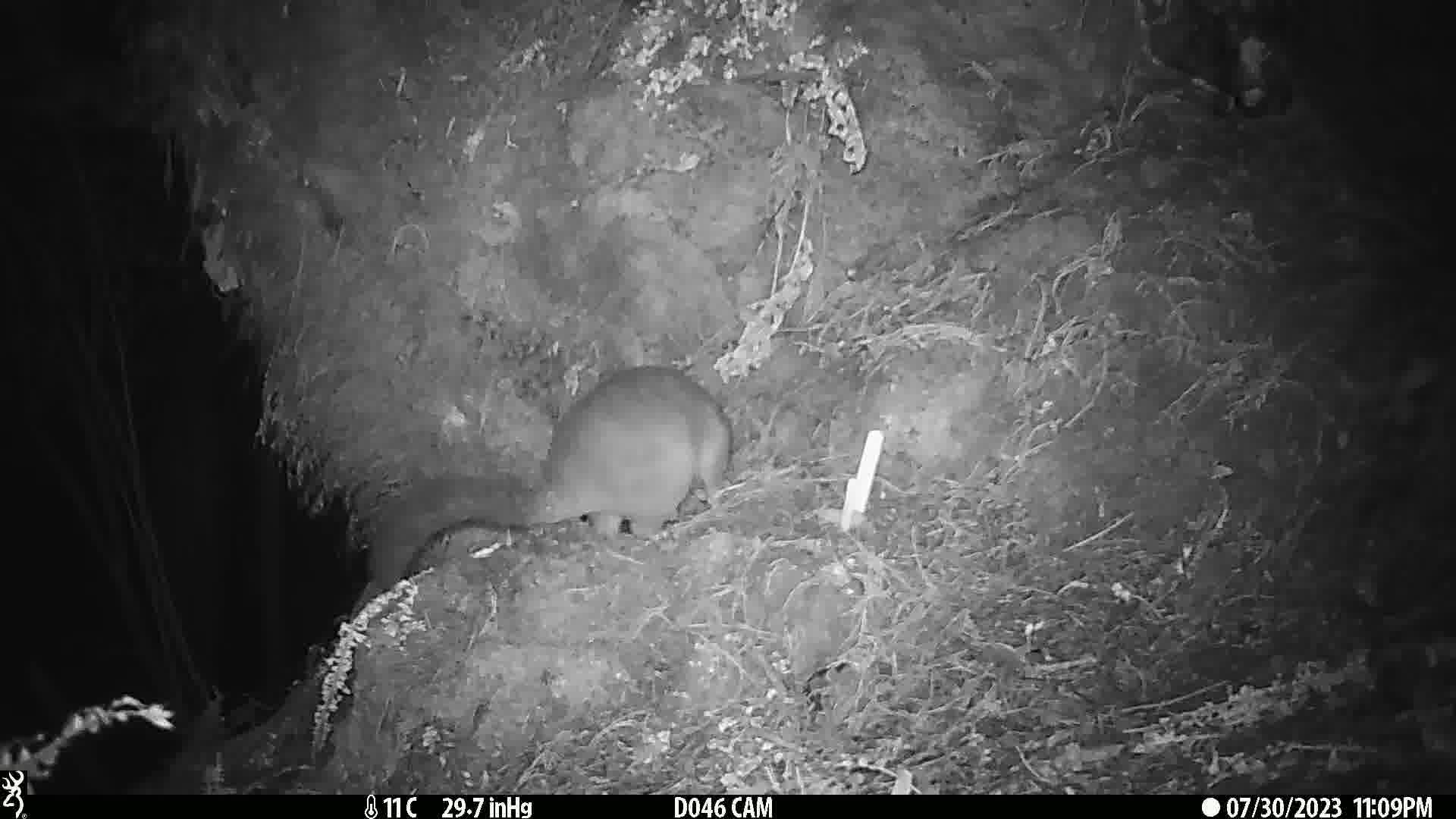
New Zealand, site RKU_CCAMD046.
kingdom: Animalia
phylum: Chordata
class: Mammalia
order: Diprotodontia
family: Phalangeridae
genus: Trichosurus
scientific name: Trichosurus vulpecula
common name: common brushtail possum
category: possum